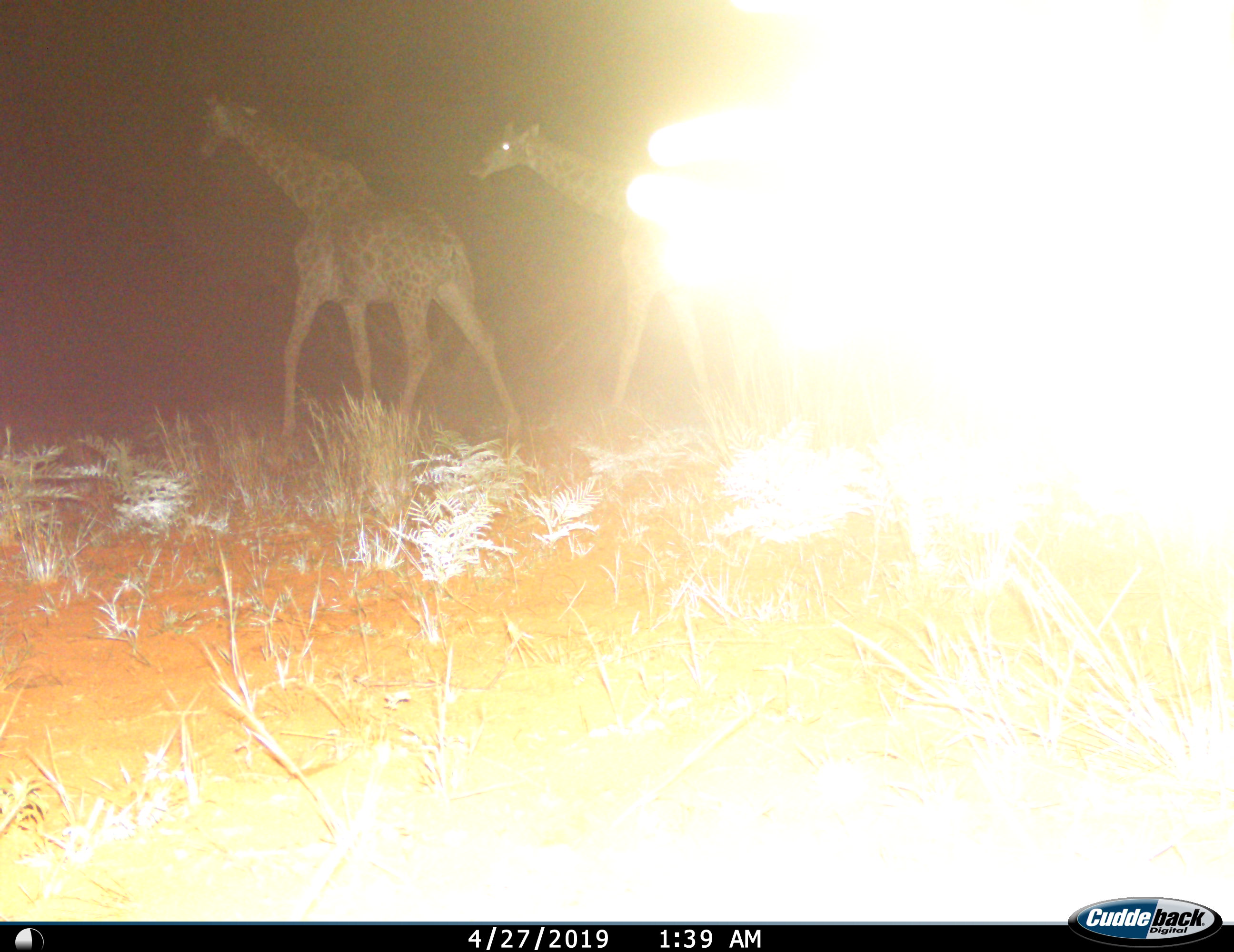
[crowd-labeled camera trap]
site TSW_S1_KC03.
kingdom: Animalia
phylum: Chordata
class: Mammalia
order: Artiodactyla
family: Giraffidae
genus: Giraffa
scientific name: Giraffa camelopardalis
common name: giraffe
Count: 2.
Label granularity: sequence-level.